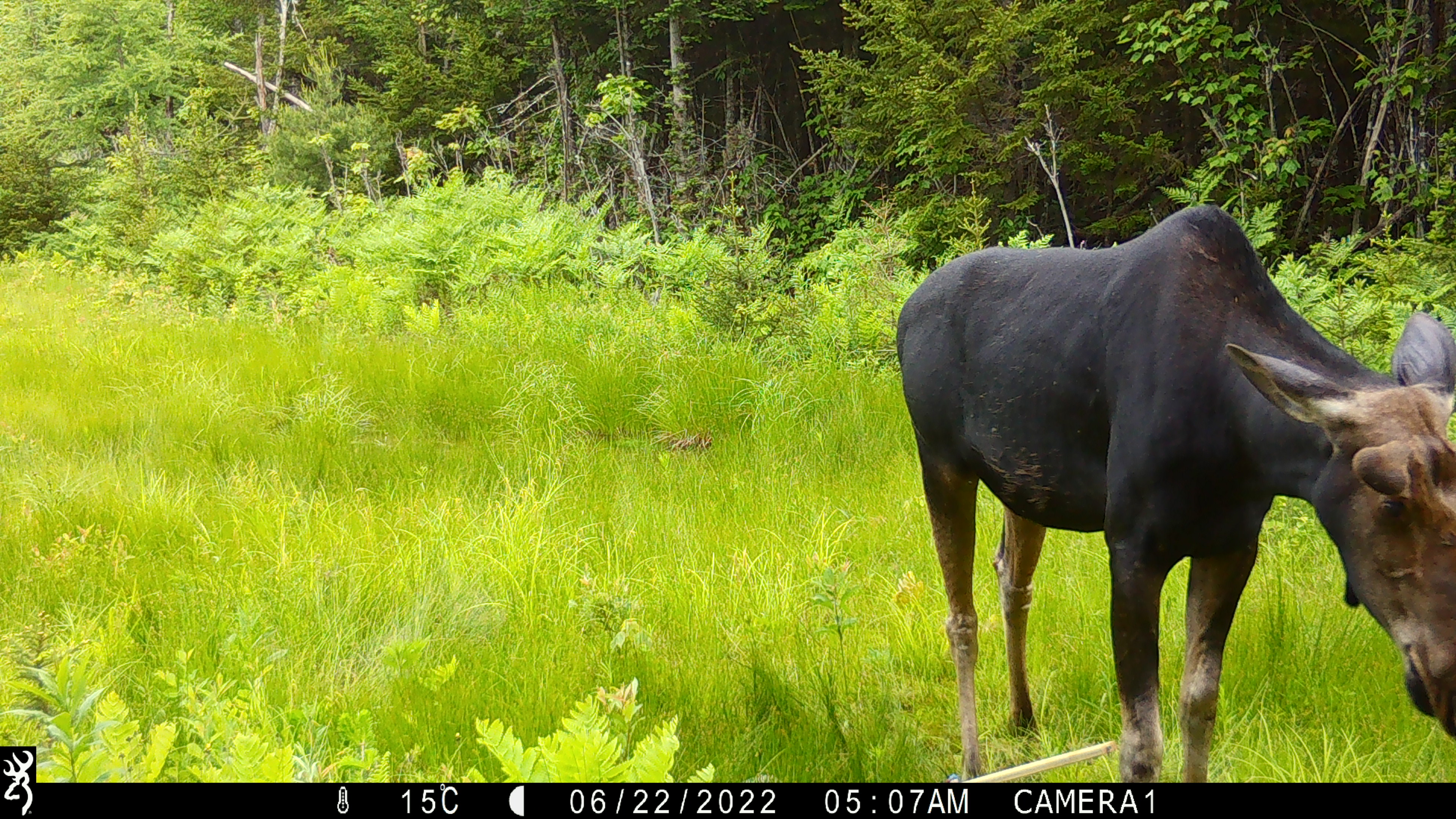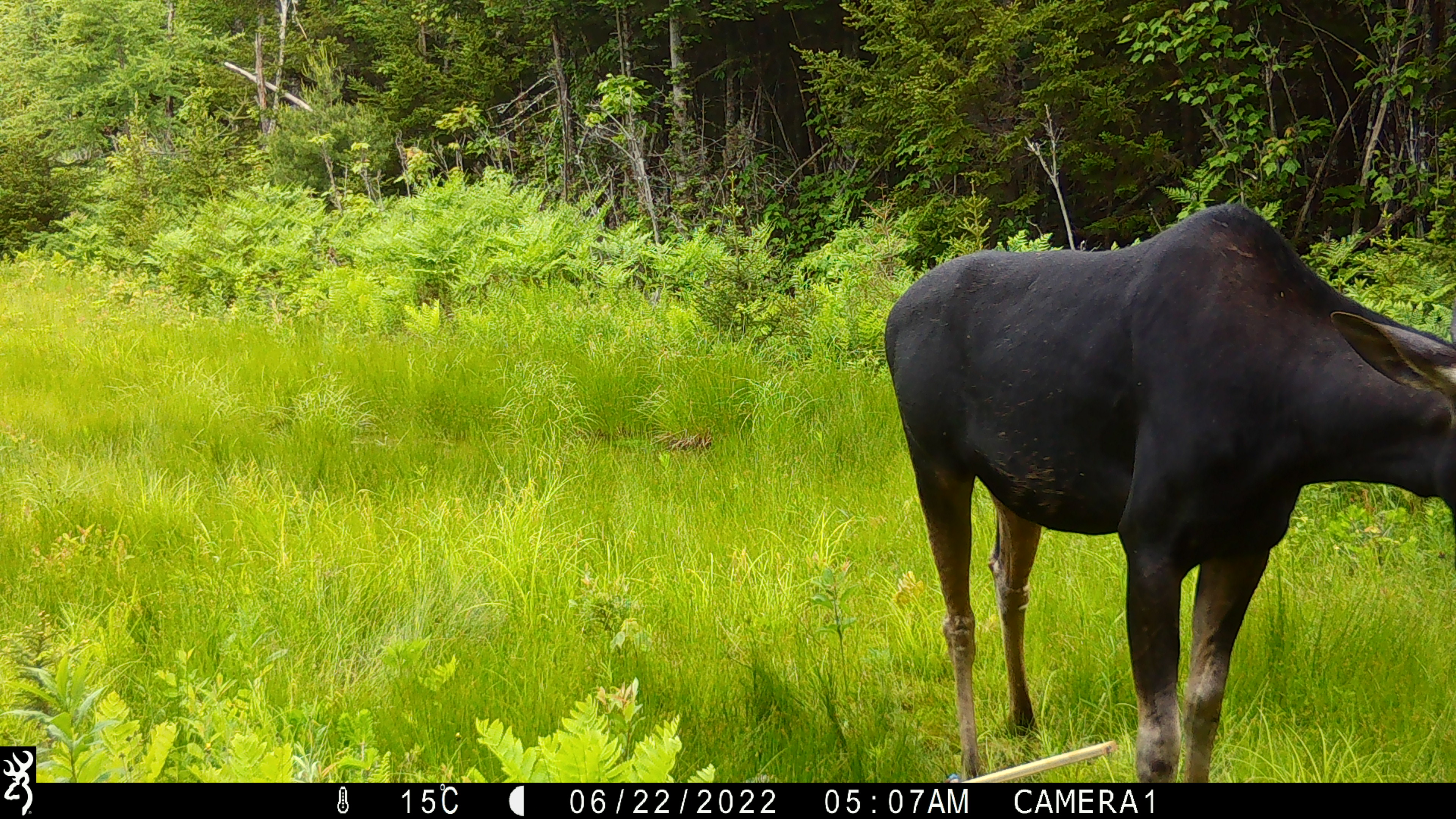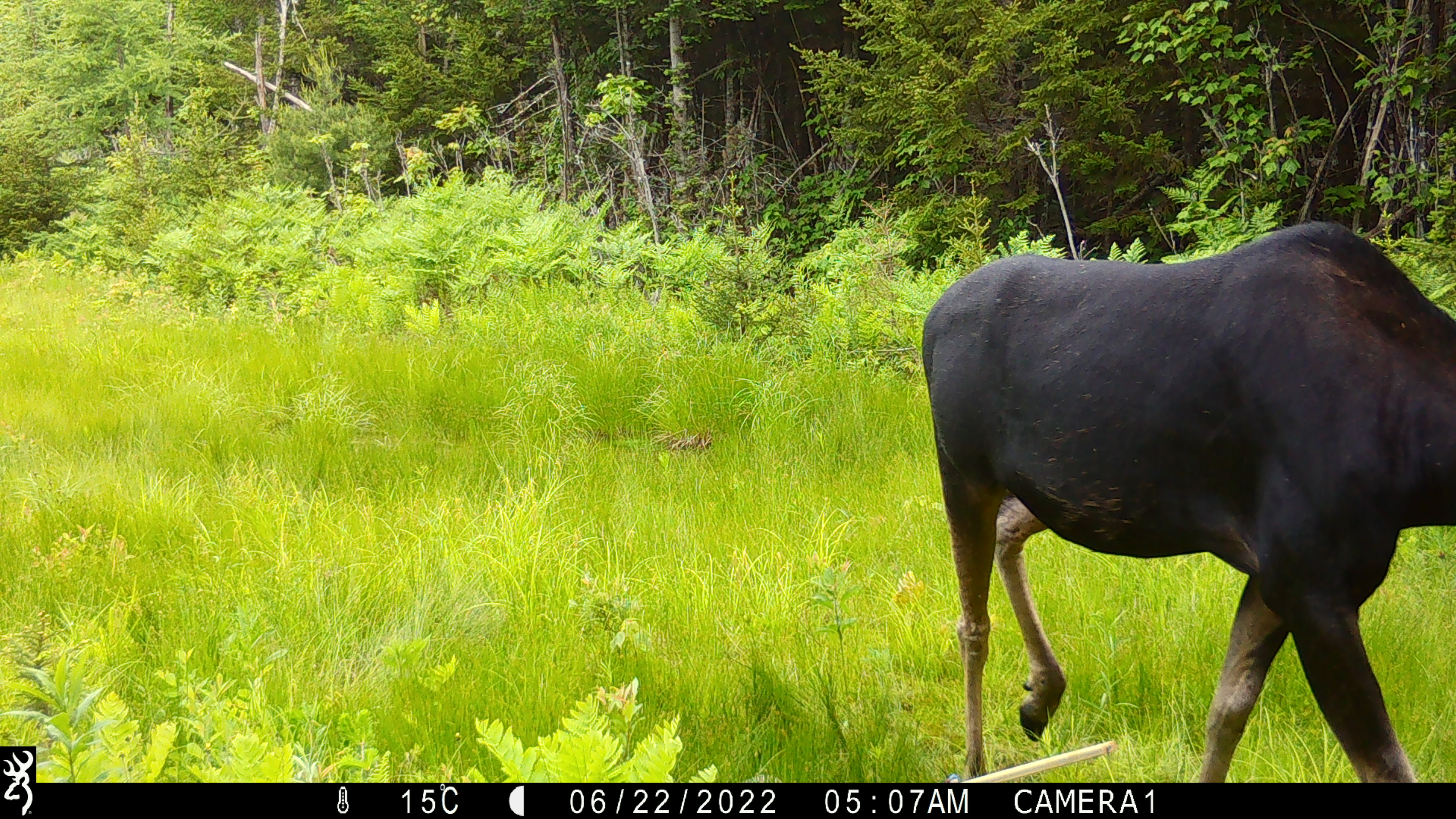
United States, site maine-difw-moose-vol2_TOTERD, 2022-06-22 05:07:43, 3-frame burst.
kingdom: Animalia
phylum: Chordata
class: Mammalia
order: Artiodactyla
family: Cervidae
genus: Alces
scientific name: Alces alces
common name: moose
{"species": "moose (Alces alces)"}